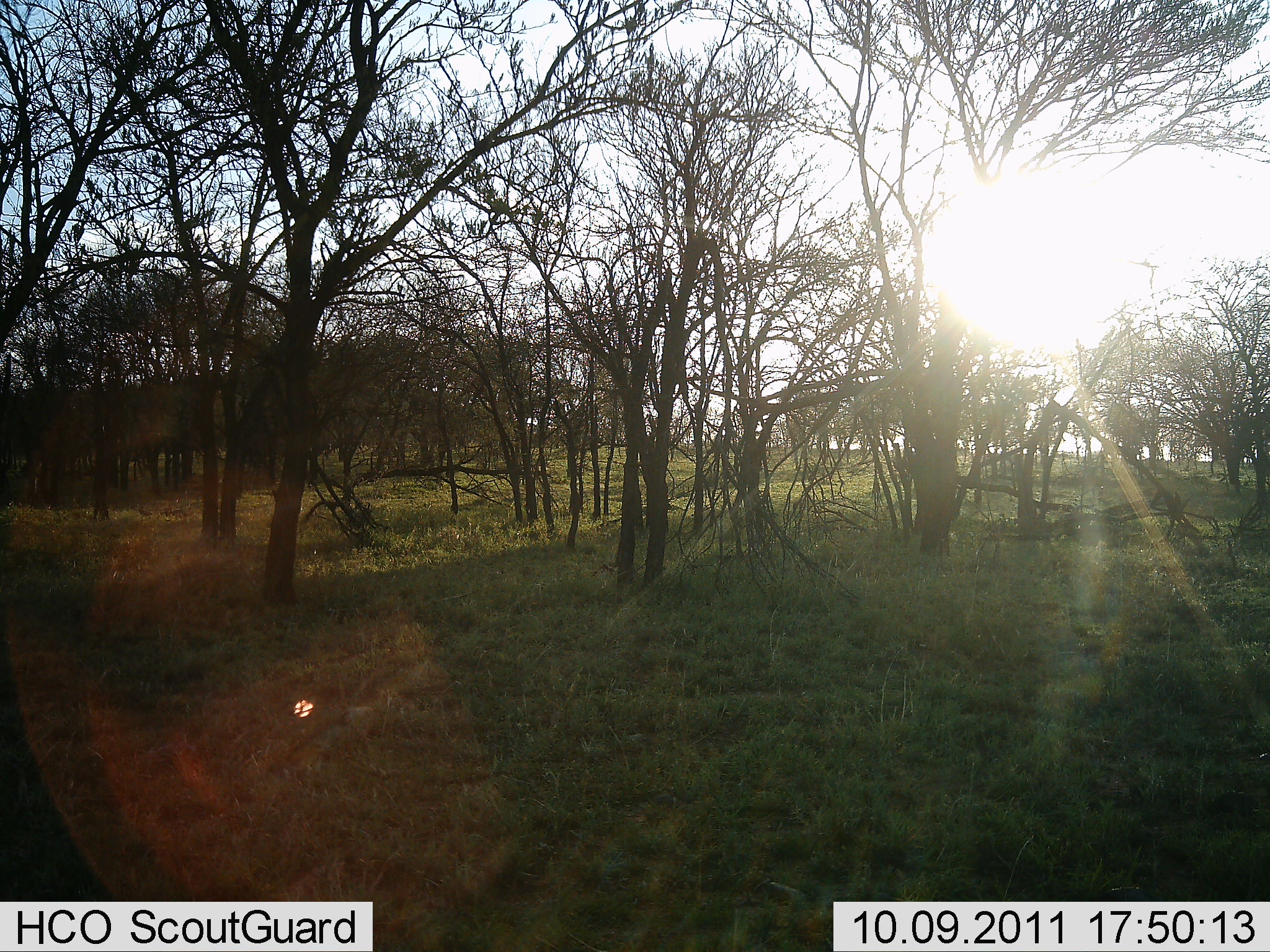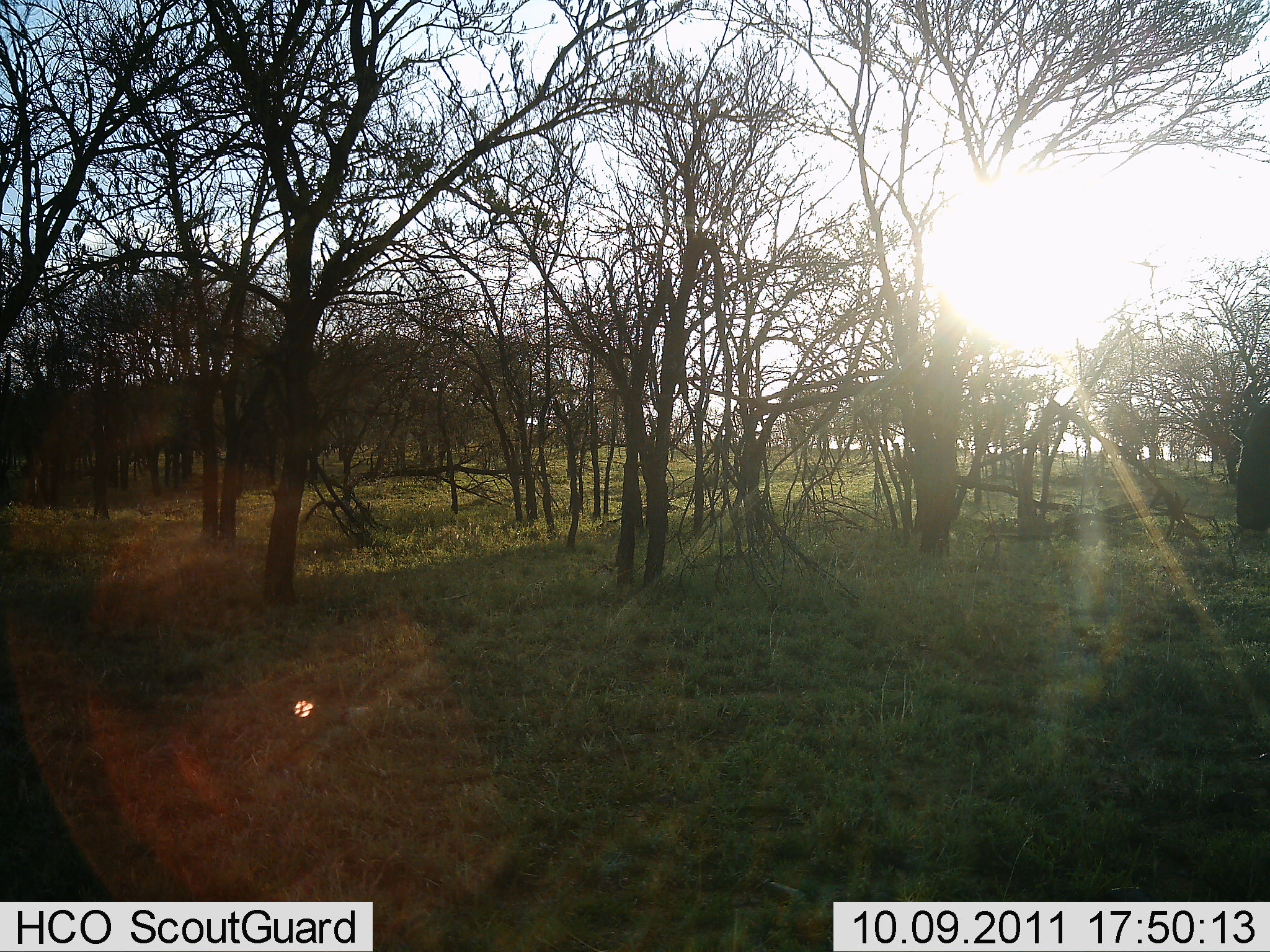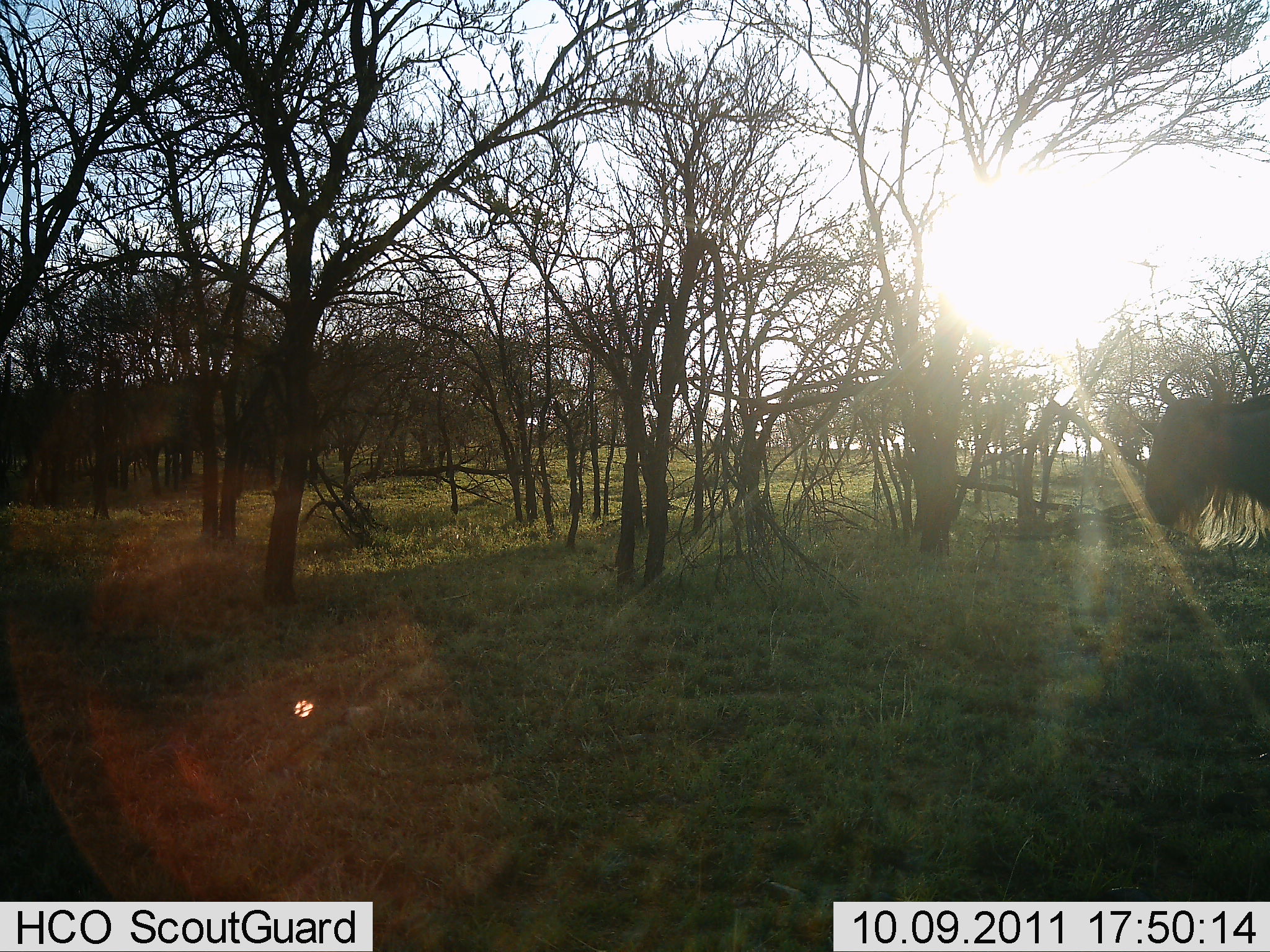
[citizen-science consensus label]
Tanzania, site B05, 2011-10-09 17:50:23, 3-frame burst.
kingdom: Animalia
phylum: Chordata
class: Mammalia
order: Artiodactyla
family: Bovidae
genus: Connochaetes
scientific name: Connochaetes taurinus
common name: blue wildebeest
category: wildebeest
Wildebeest (blue wildebeest) (Connochaetes taurinus), count 1. Behavior (volunteer vote fractions): standing 12%, resting 0%, moving 94%, interacting 0%. Young present (vote fraction): 0%. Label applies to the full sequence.